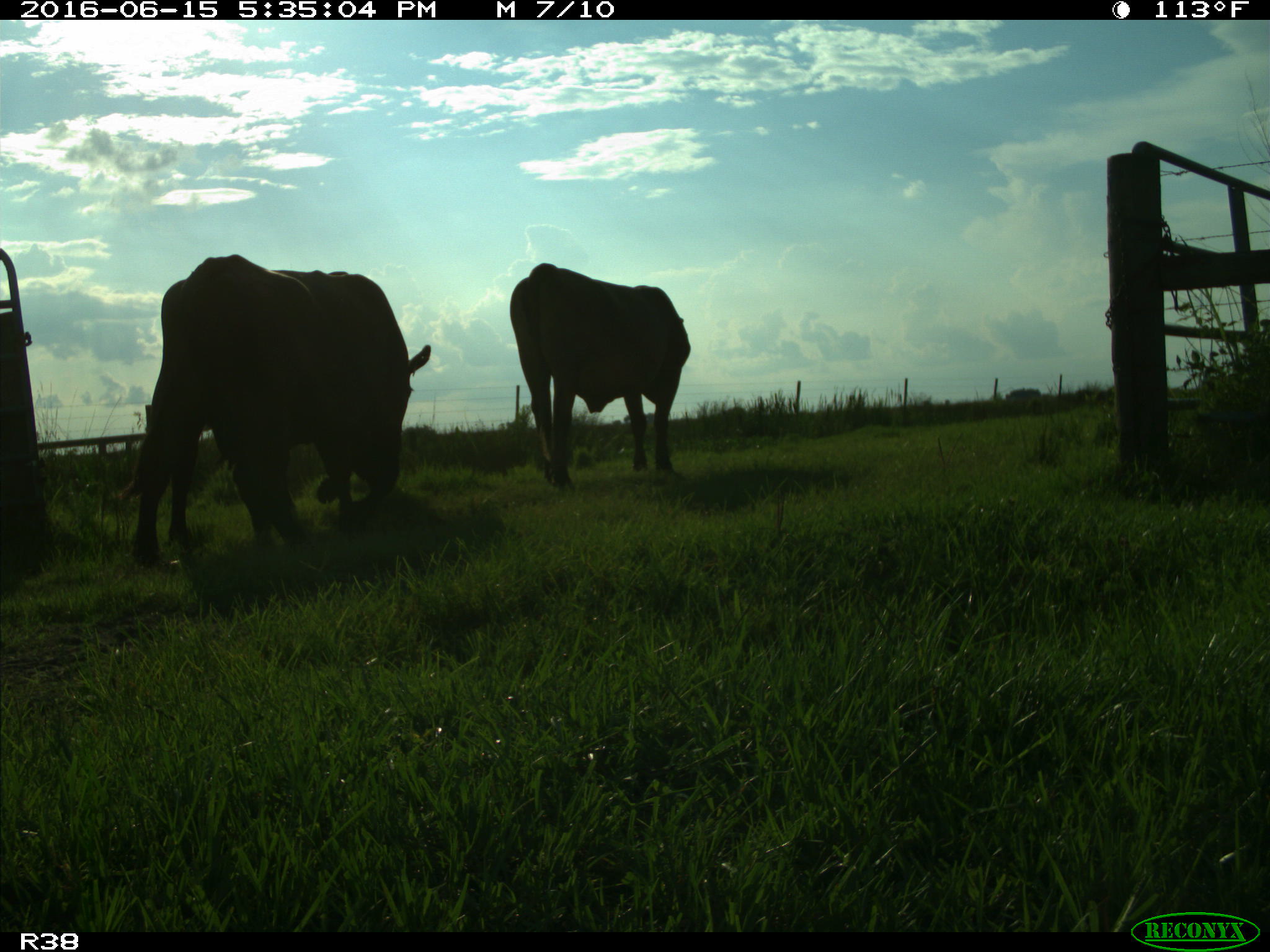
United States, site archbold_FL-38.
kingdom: Animalia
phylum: Chordata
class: Mammalia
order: Artiodactyla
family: Bovidae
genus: Bos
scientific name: Bos taurus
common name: domestic cow